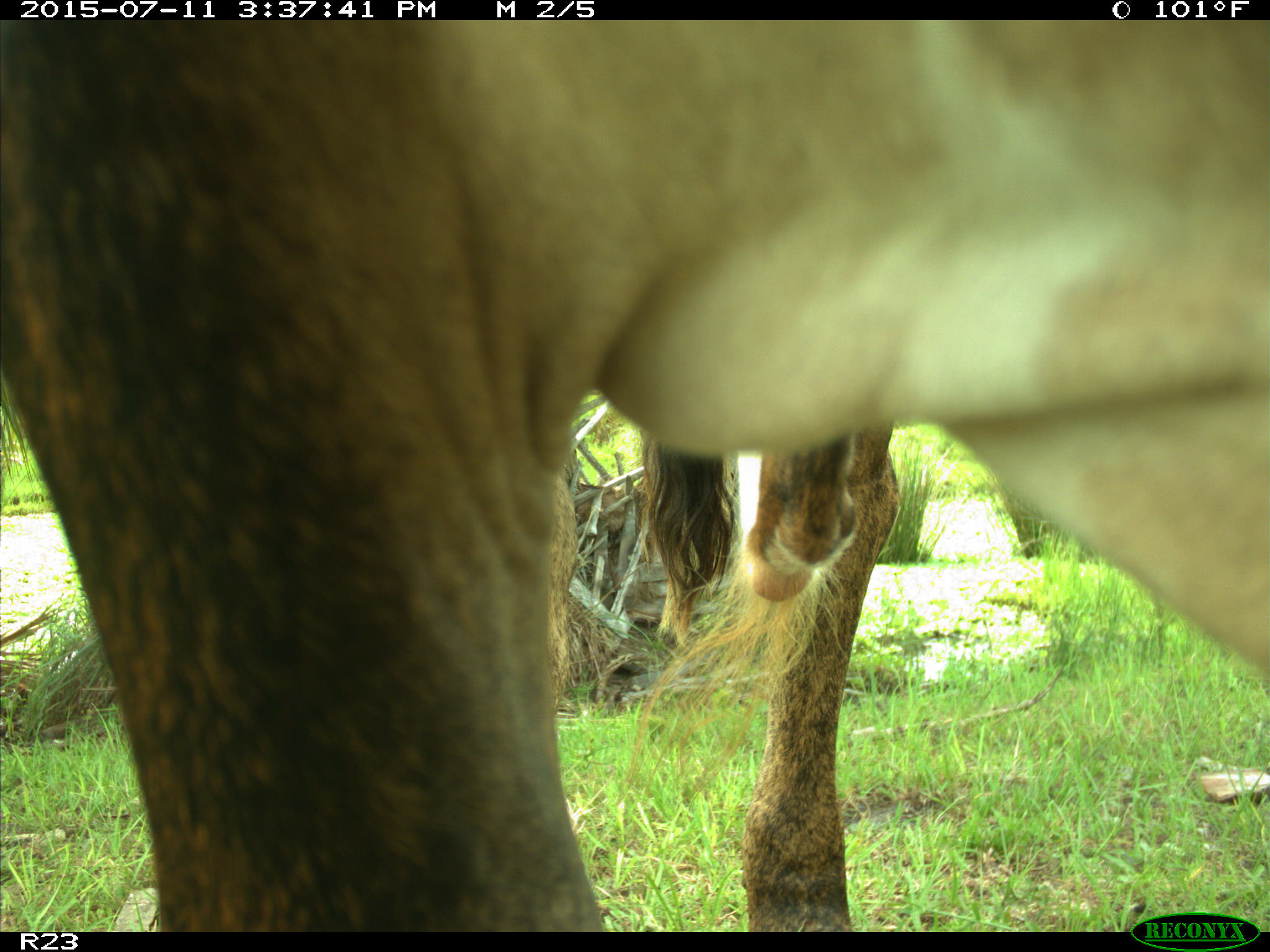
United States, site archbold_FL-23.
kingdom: Animalia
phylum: Chordata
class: Mammalia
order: Artiodactyla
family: Bovidae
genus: Bos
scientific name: Bos taurus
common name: domestic cow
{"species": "Bos taurus (domestic cow)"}